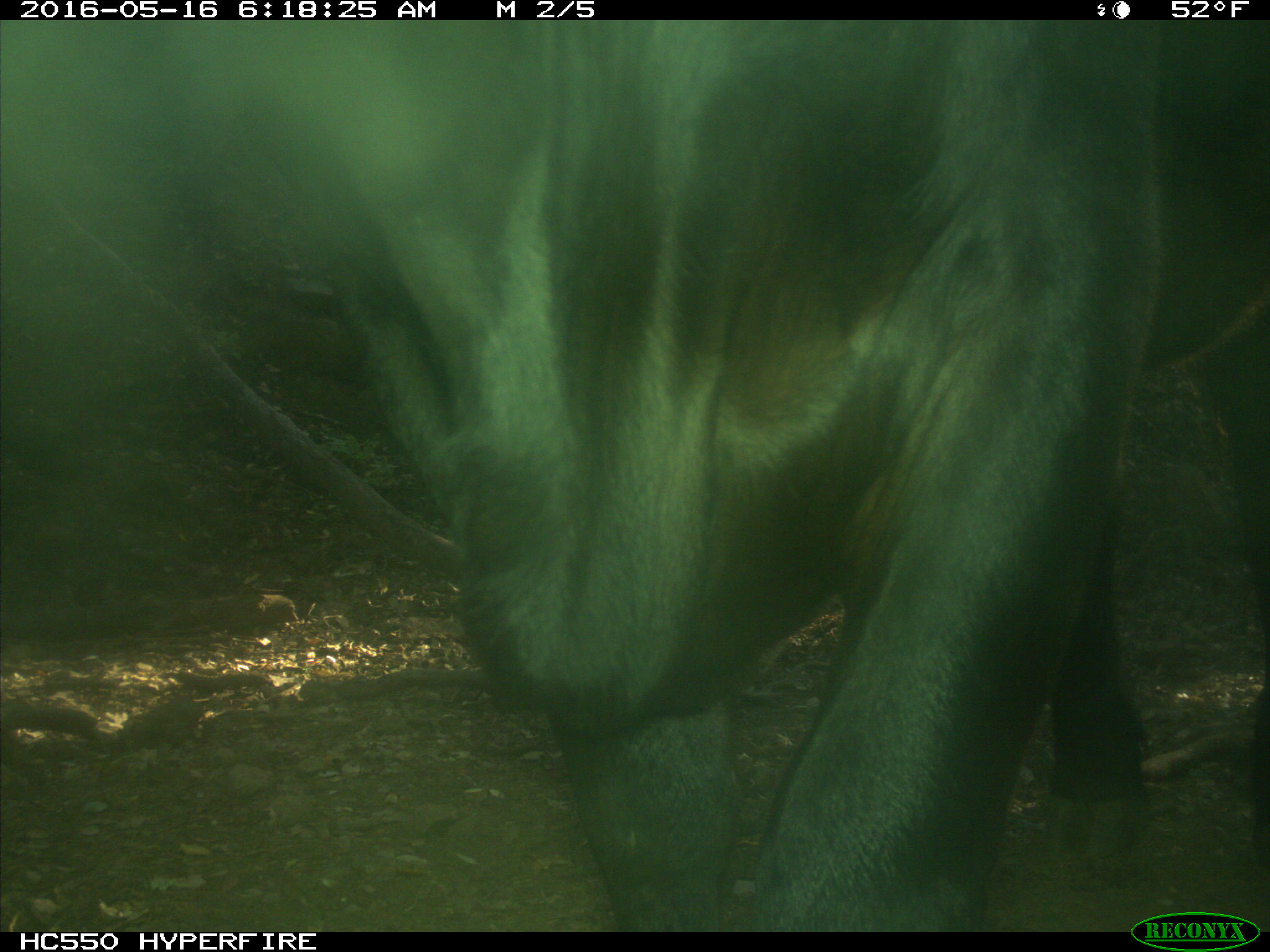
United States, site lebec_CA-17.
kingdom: Animalia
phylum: Chordata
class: Mammalia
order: Artiodactyla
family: Bovidae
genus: Bos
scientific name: Bos taurus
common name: domestic cow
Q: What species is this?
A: Bos taurus (domestic cow).